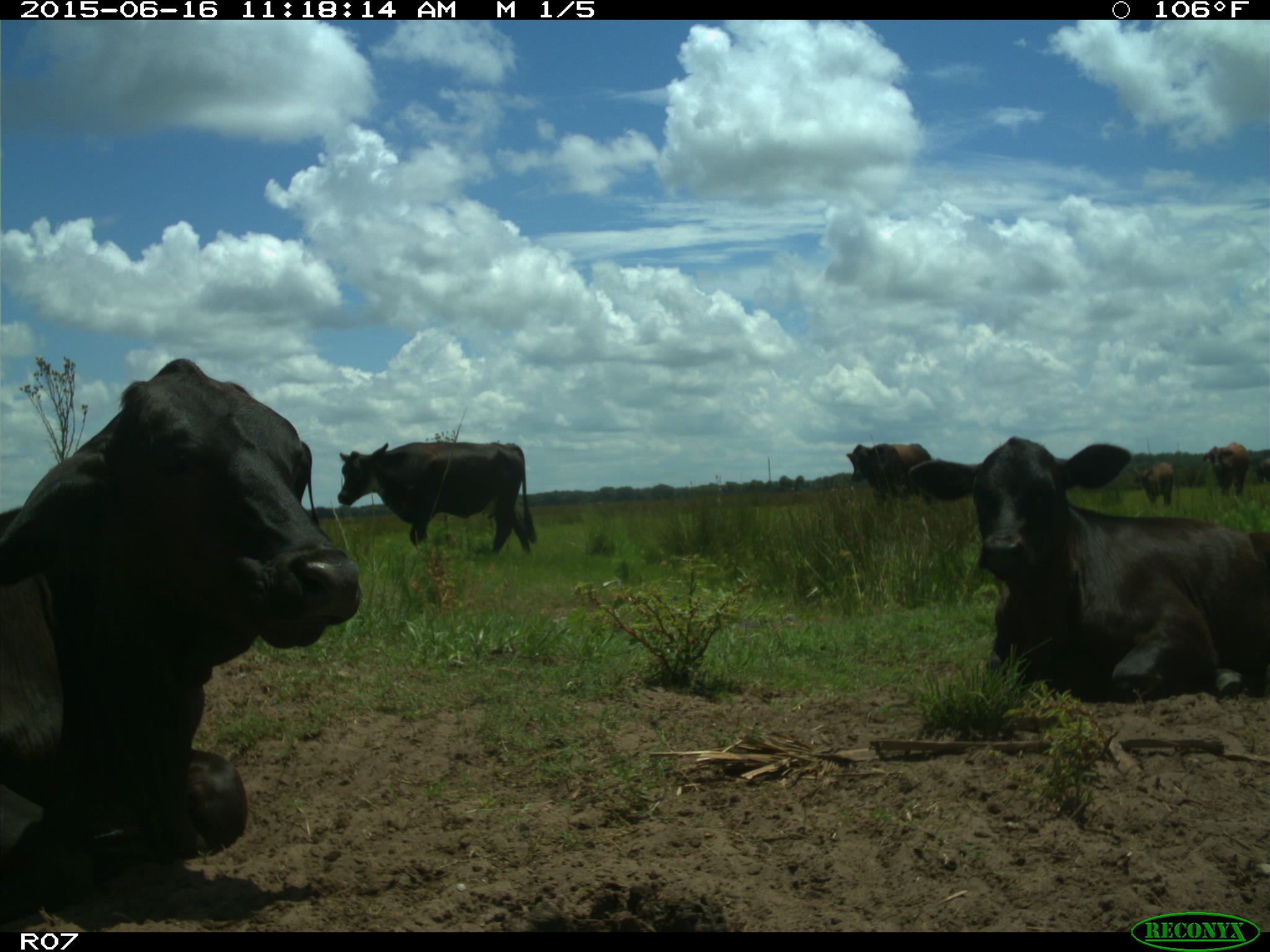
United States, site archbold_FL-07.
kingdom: Animalia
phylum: Chordata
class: Mammalia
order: Artiodactyla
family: Bovidae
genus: Bos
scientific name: Bos taurus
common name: domestic cow